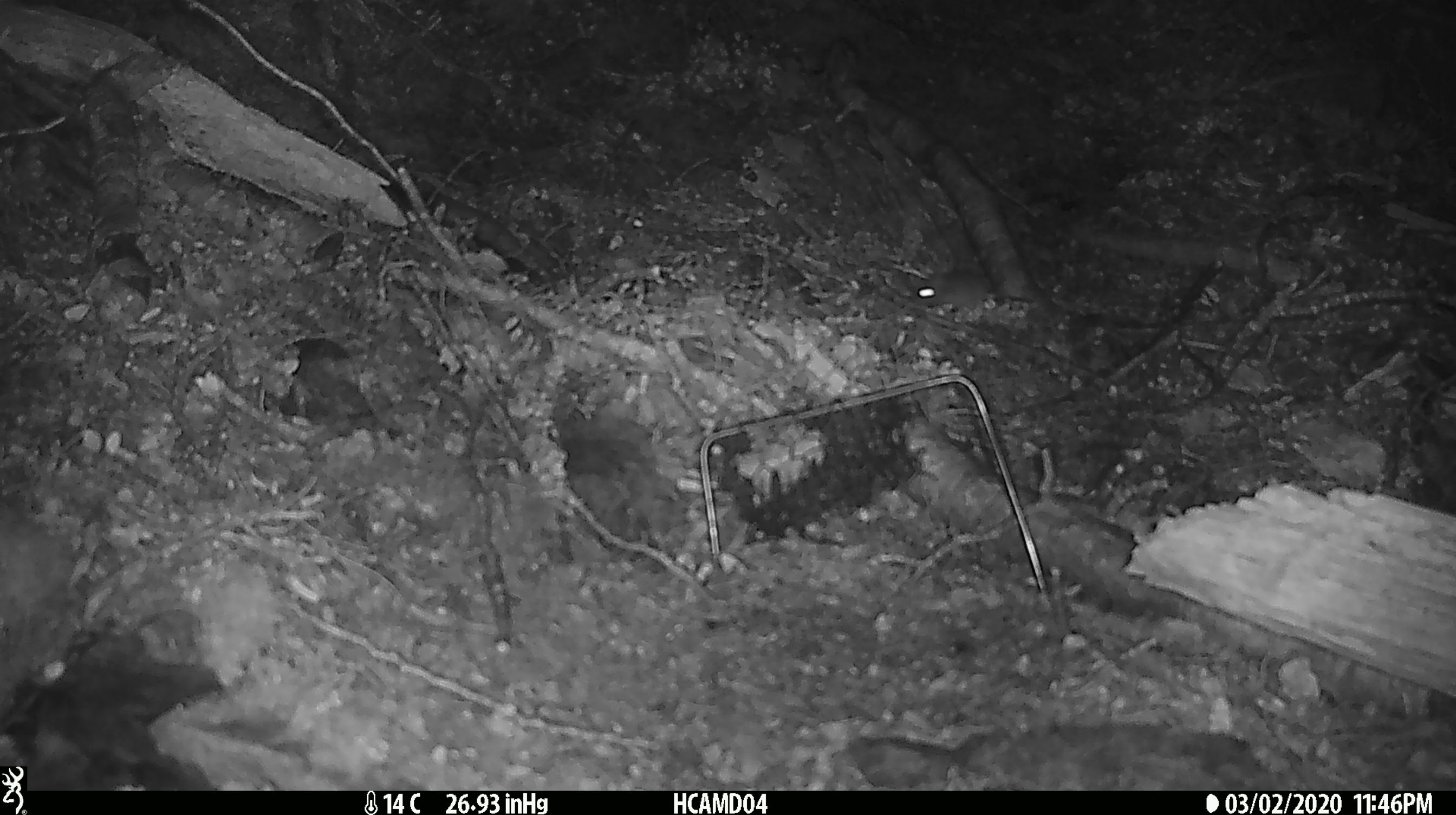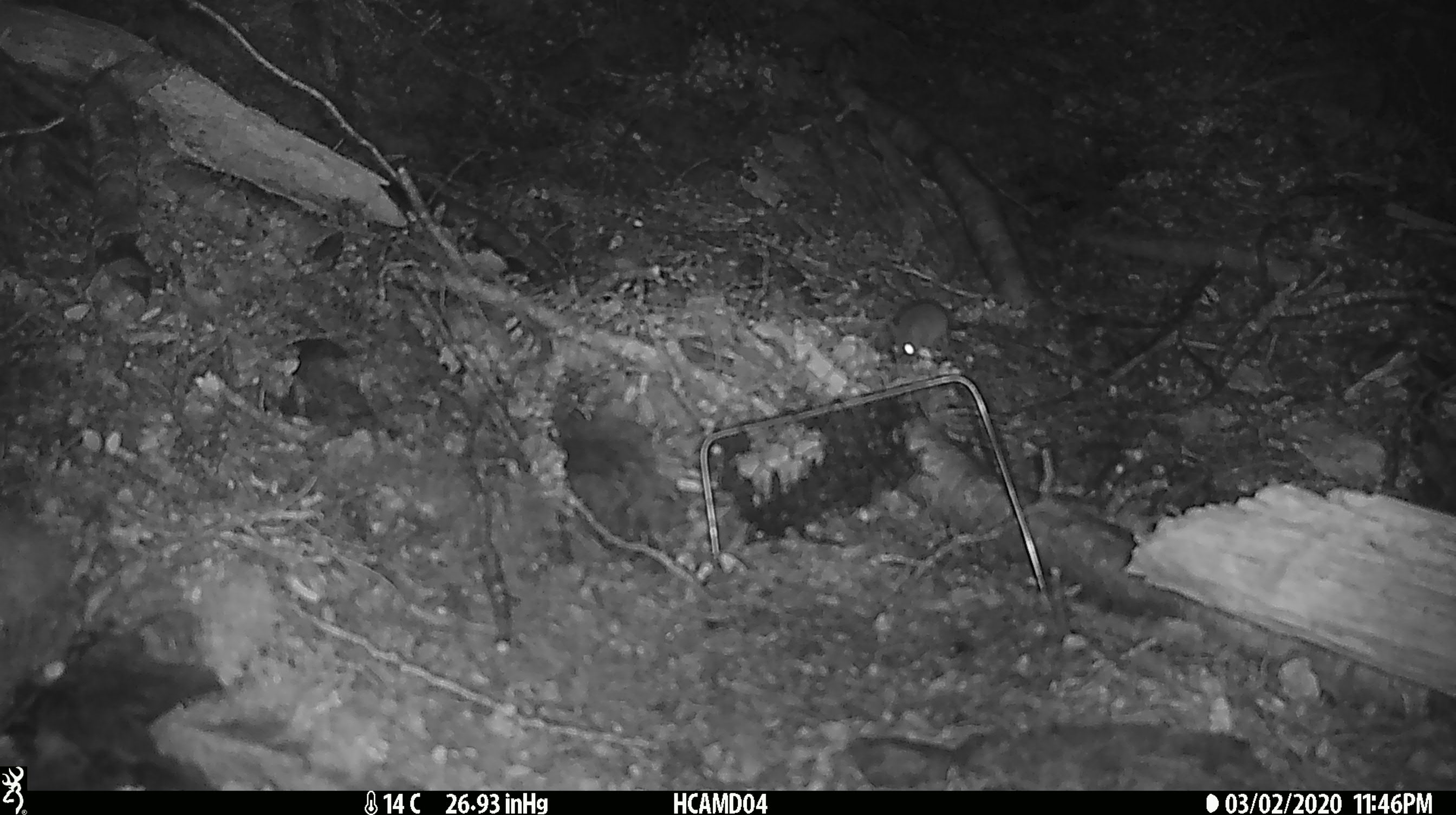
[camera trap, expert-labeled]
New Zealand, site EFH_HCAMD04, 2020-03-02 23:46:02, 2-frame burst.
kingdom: Animalia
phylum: Chordata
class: Mammalia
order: Rodentia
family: Muridae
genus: Mus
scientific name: Mus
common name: mouse